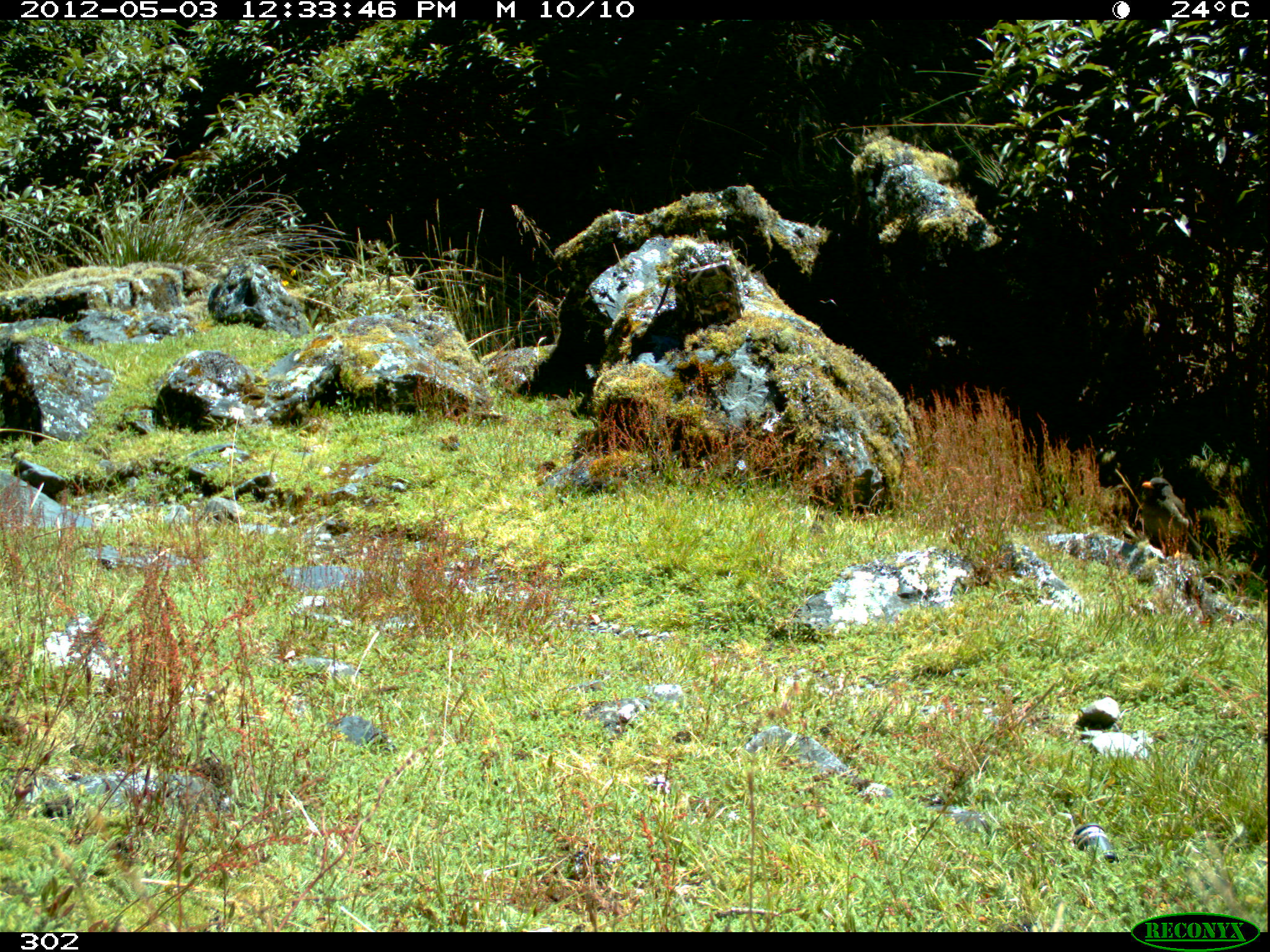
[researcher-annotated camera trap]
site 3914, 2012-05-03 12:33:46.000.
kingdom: Animalia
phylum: Chordata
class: Aves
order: Passeriformes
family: Turdidae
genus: Turdus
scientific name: Turdus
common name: true thrushes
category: turdus sp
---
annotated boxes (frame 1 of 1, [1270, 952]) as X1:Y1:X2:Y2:
turdus sp: 1141:477:1202:558